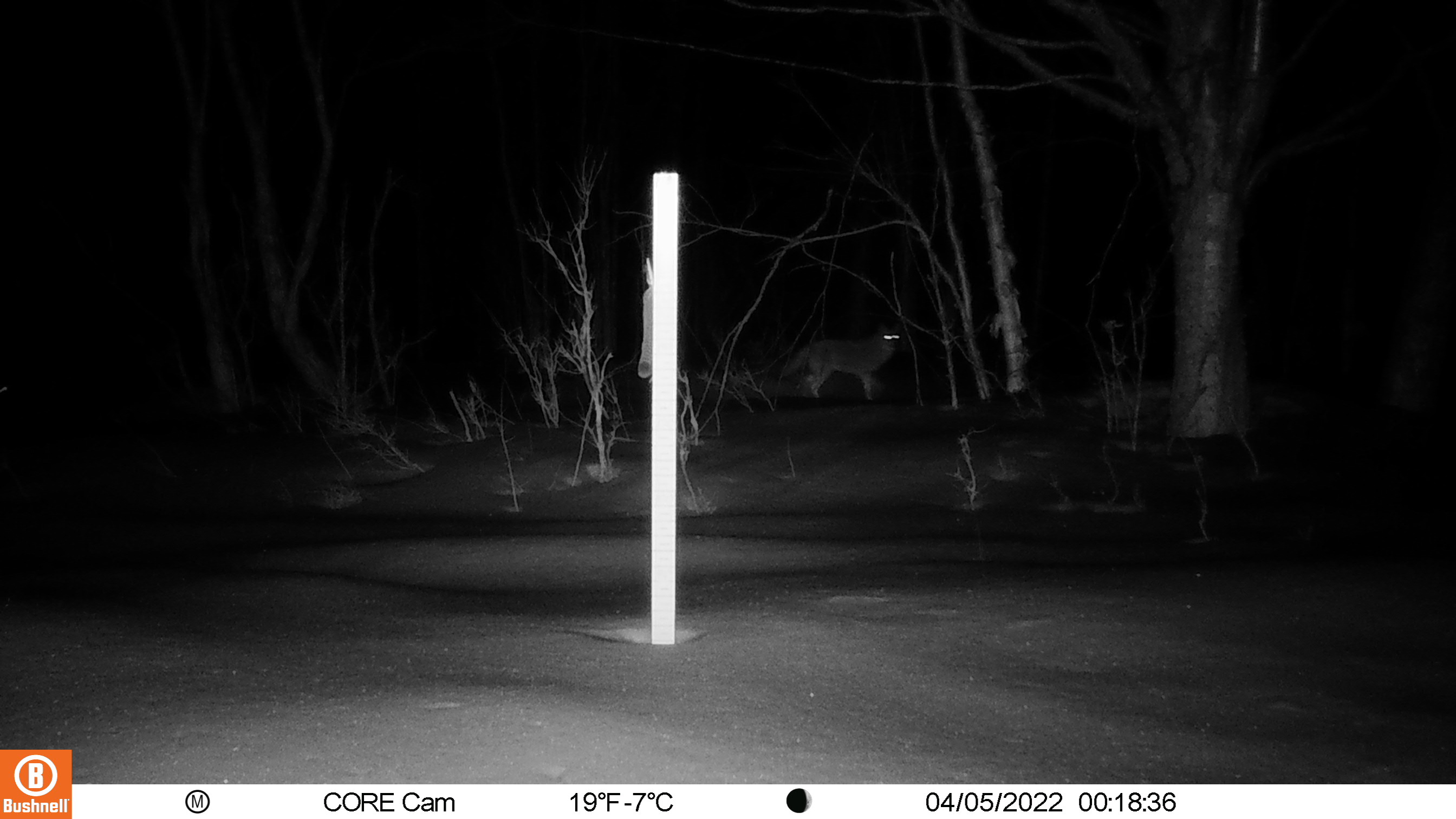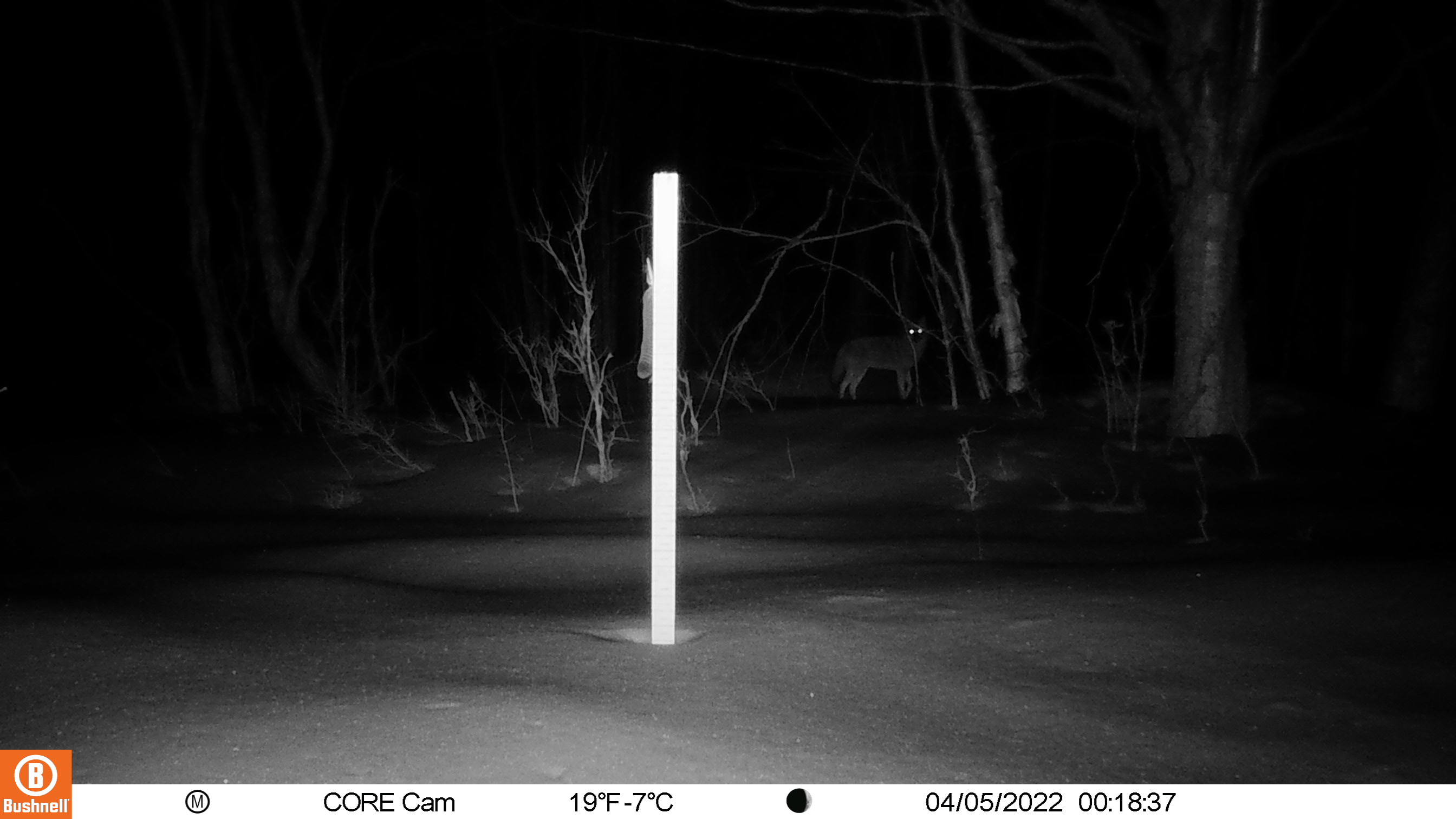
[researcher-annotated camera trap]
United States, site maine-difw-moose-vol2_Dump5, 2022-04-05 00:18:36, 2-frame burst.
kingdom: Animalia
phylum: Chordata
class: Mammalia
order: Carnivora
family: Canidae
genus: Canis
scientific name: Canis latrans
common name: coyote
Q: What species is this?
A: Coyote (Canis latrans).